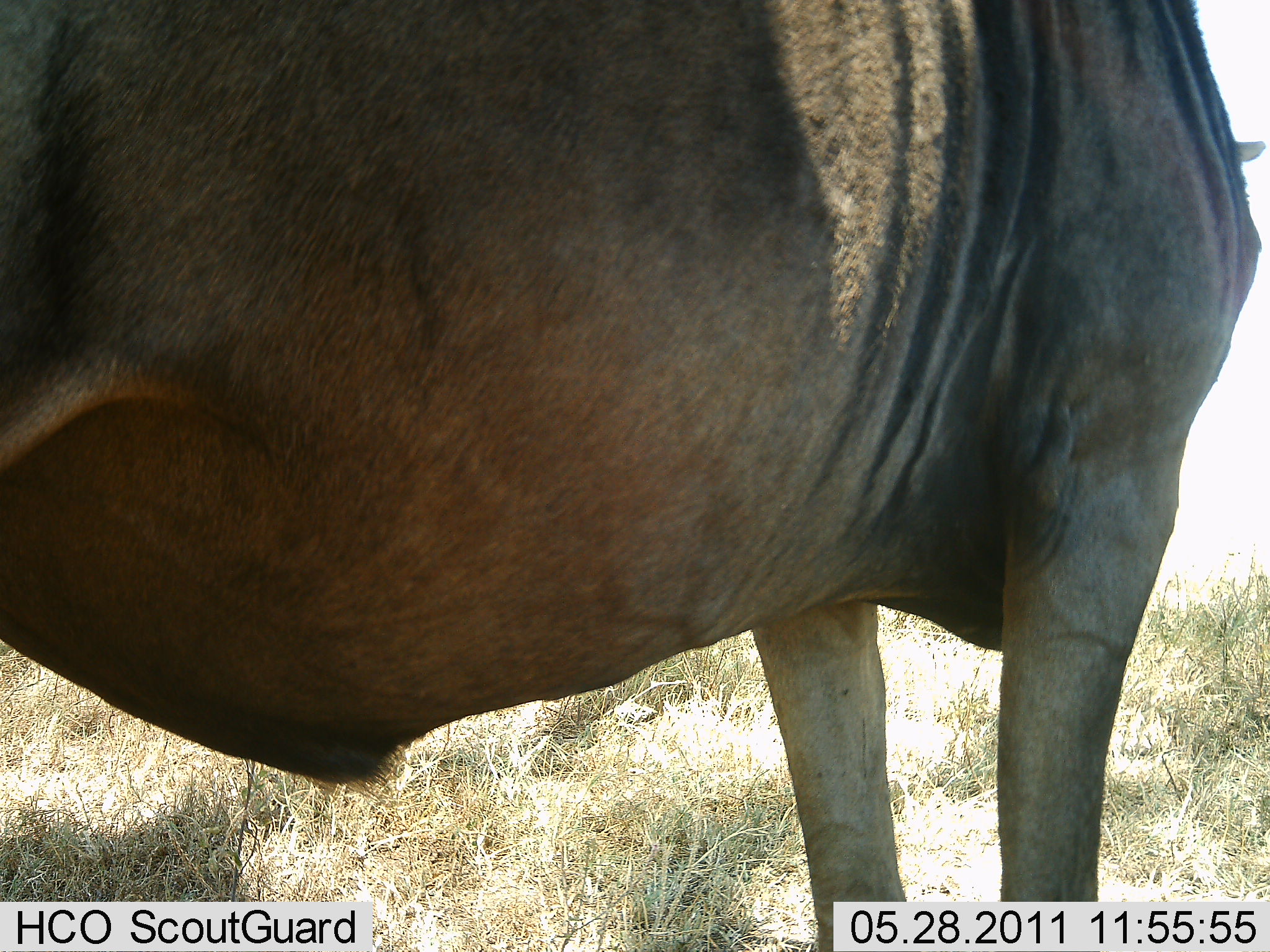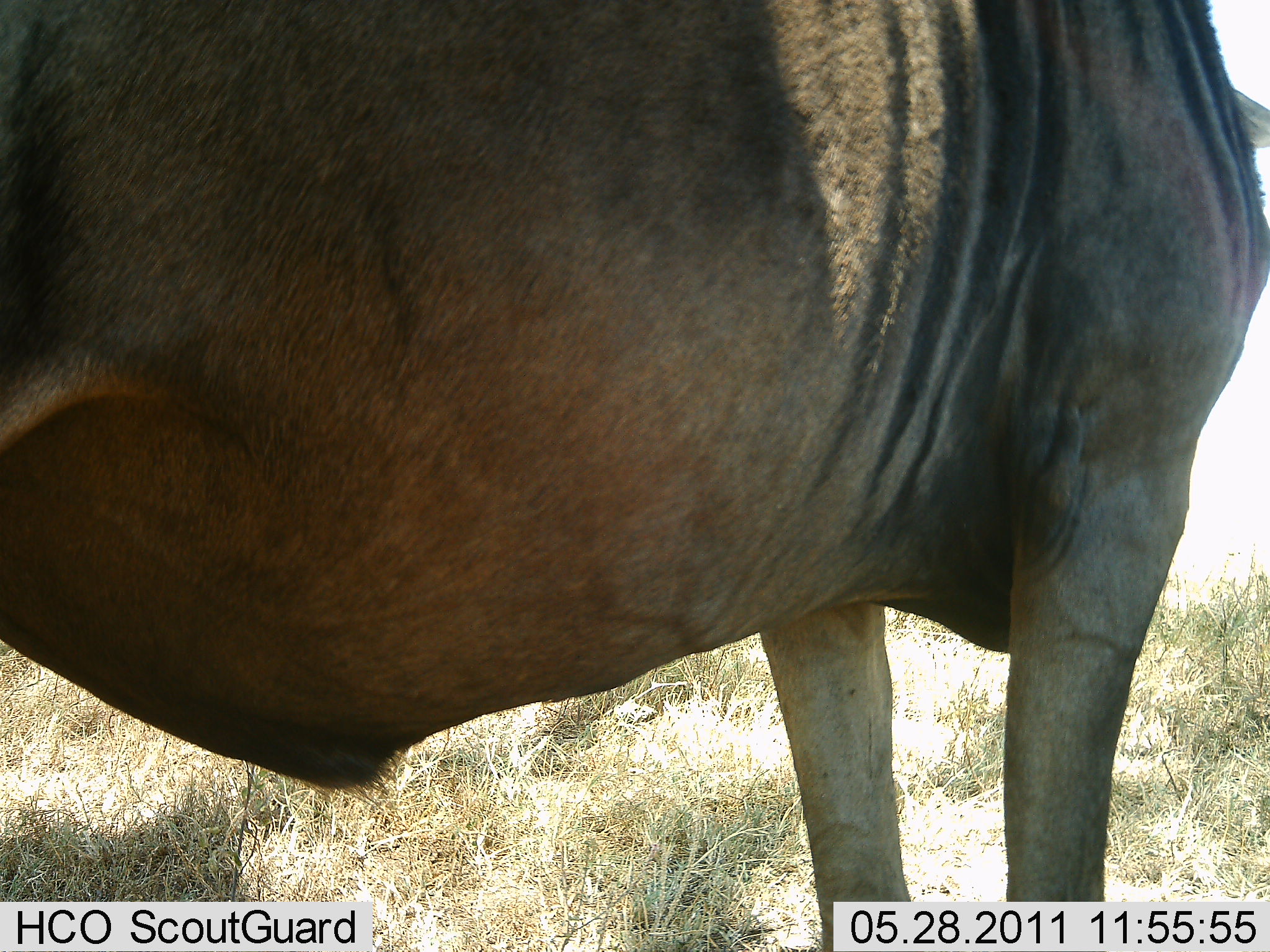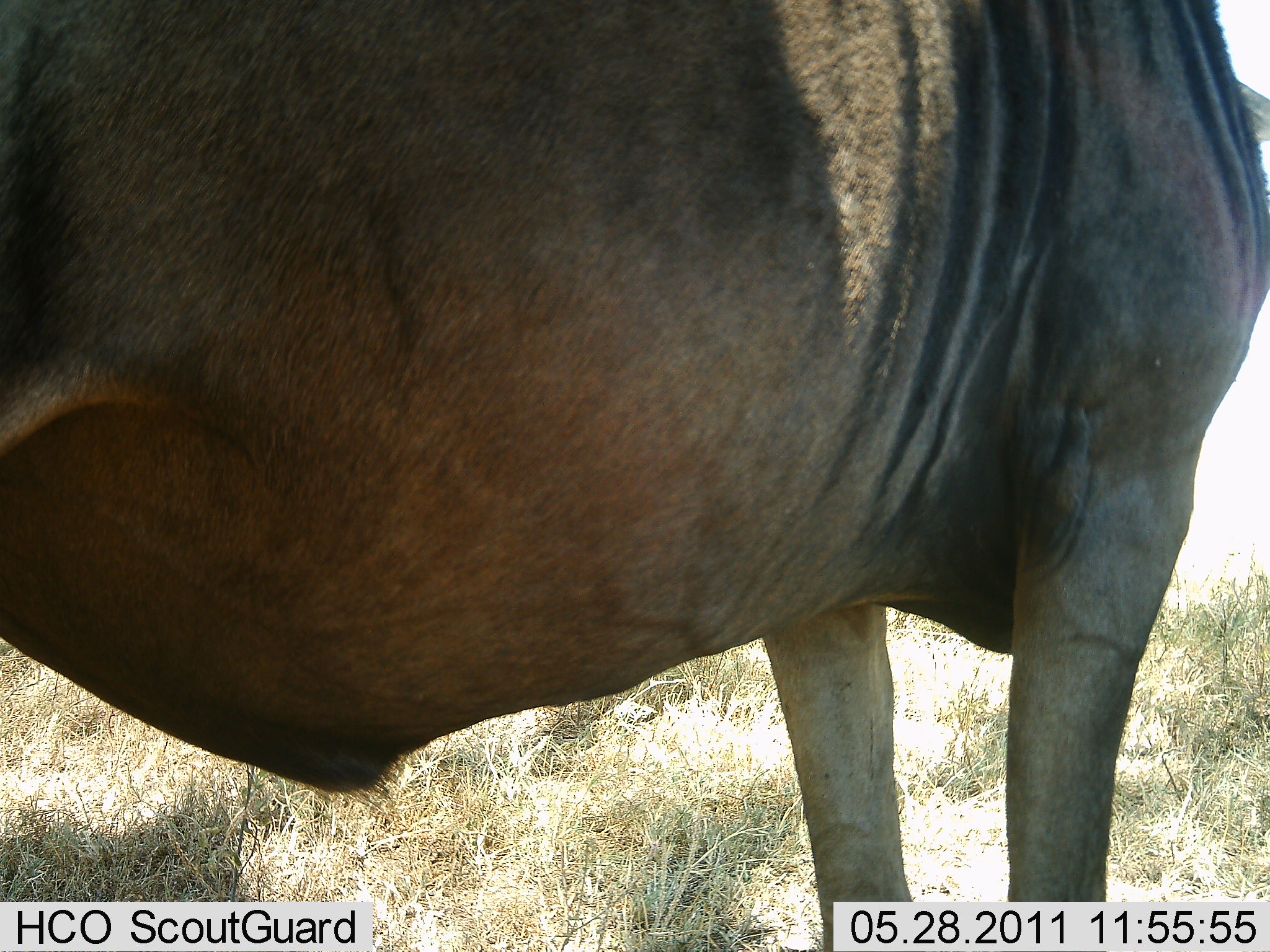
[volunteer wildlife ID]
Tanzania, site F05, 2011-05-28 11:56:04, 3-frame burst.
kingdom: Animalia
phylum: Chordata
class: Mammalia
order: Artiodactyla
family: Bovidae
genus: Connochaetes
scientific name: Connochaetes taurinus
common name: blue wildebeest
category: wildebeest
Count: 1.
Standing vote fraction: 100%.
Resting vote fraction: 0%.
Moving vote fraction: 0%.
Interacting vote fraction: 0%.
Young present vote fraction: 0%.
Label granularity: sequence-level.